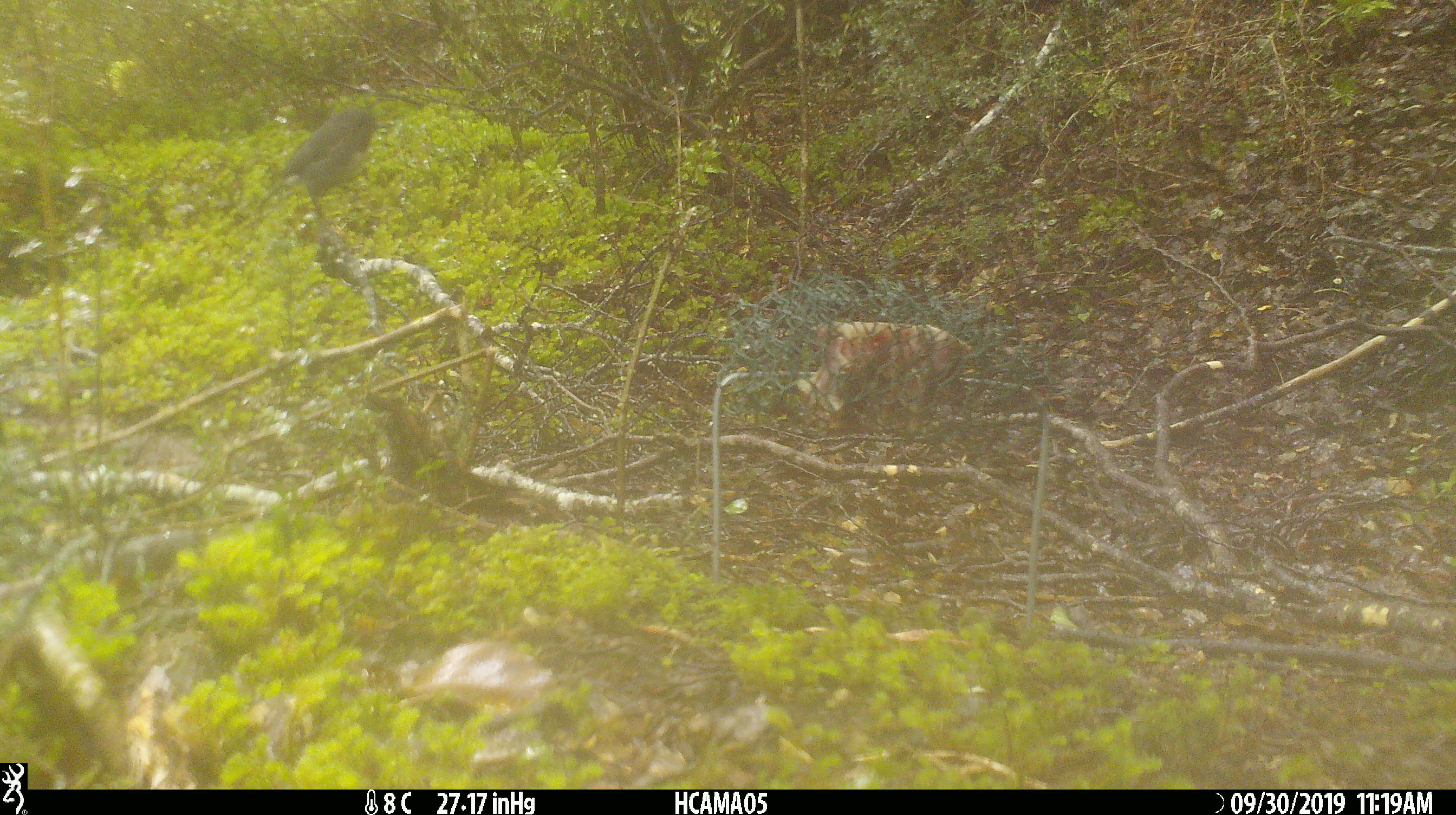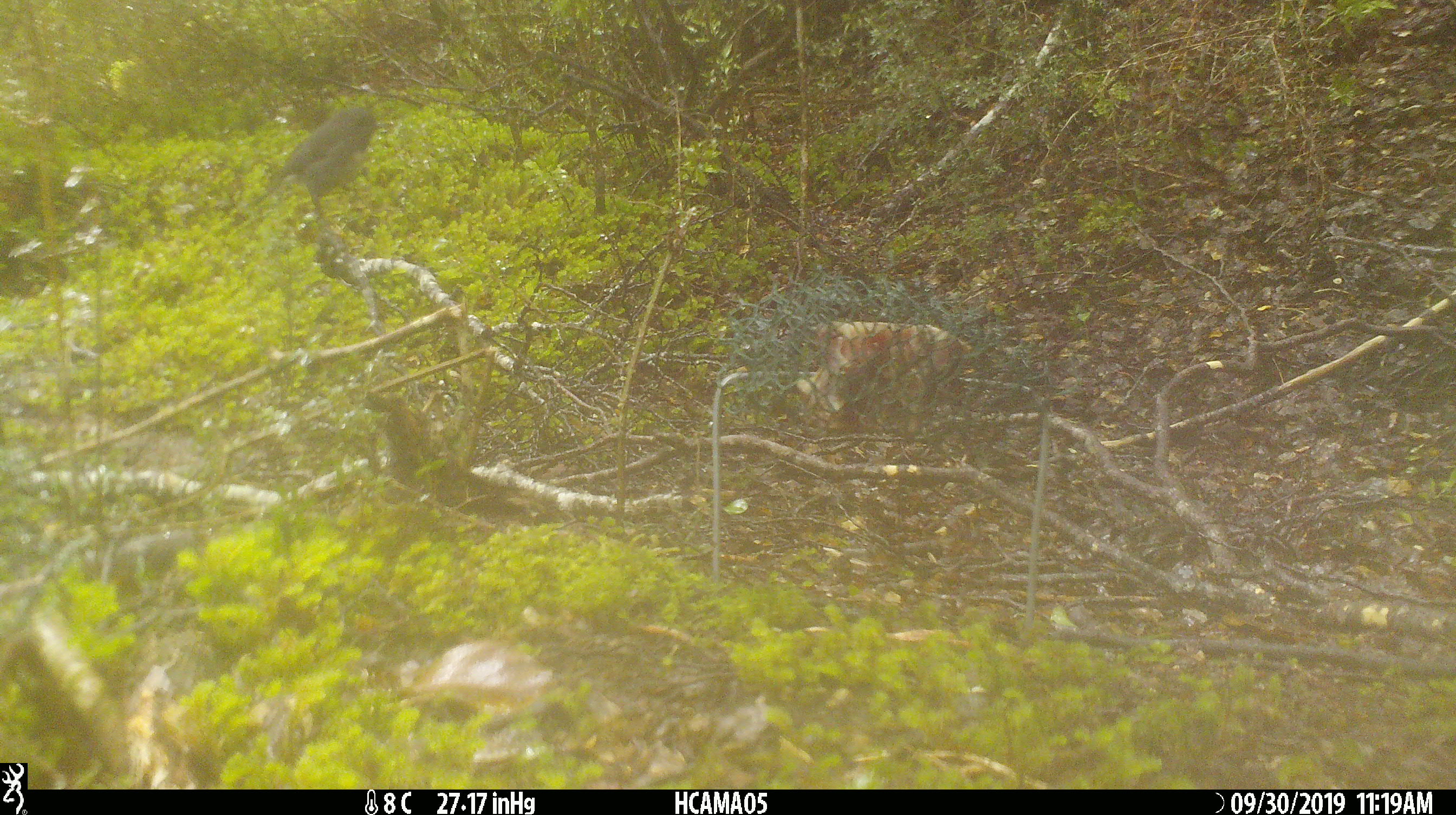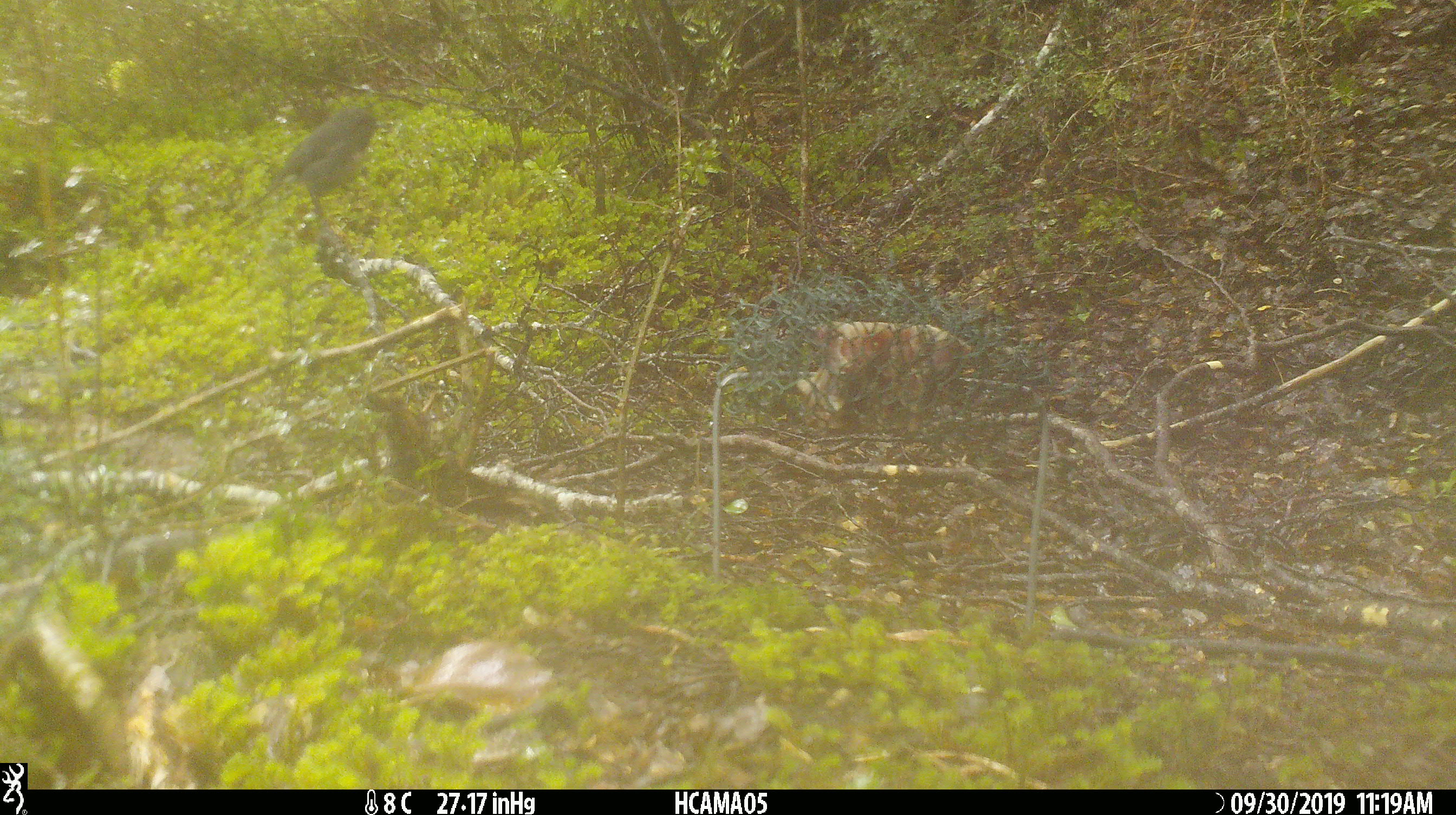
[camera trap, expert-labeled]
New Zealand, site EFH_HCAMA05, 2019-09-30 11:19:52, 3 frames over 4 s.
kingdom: Animalia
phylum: Chordata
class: Aves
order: Passeriformes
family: Petroicidae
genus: Petroica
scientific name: Petroica australis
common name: new zealand robin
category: robin